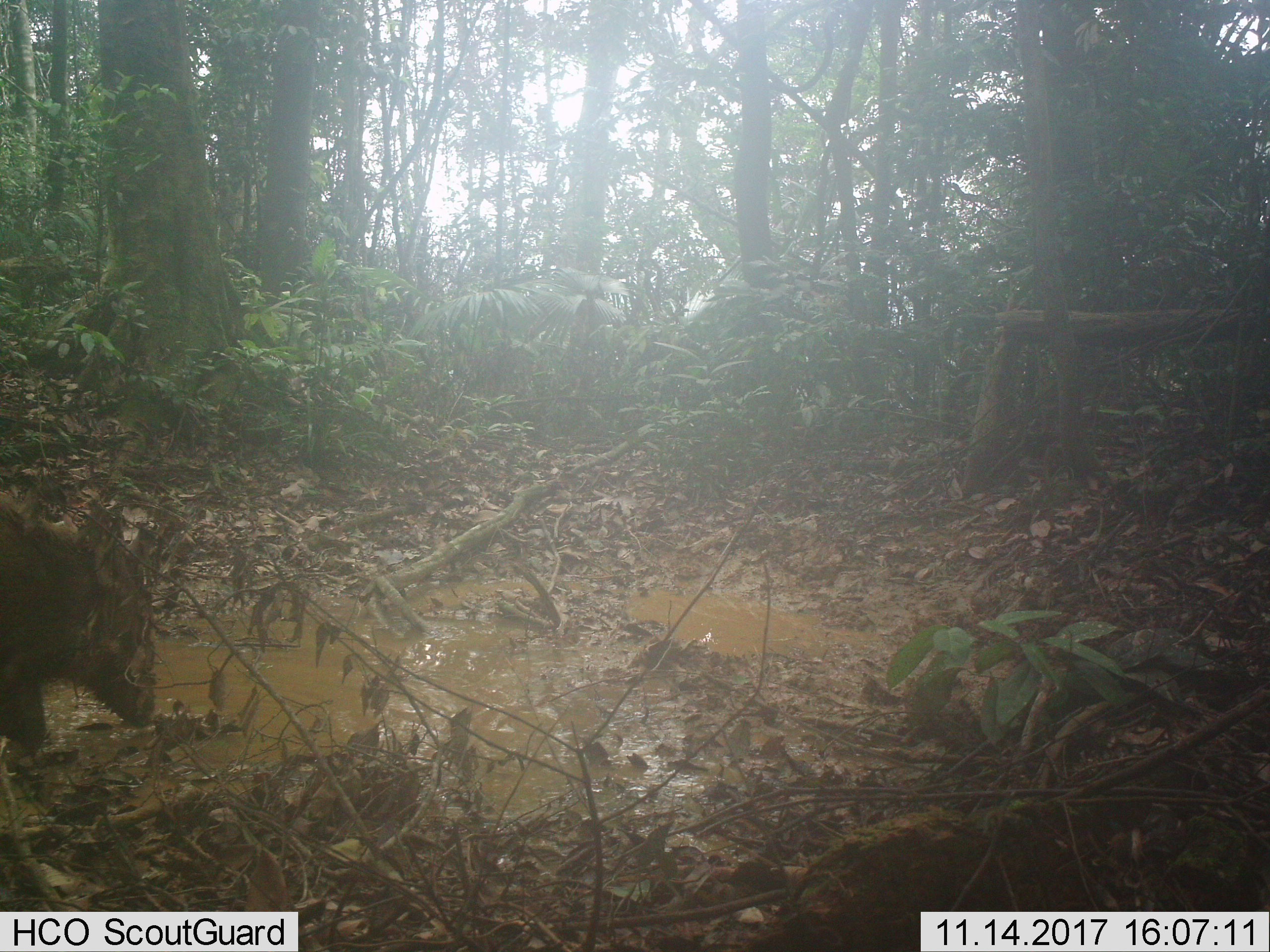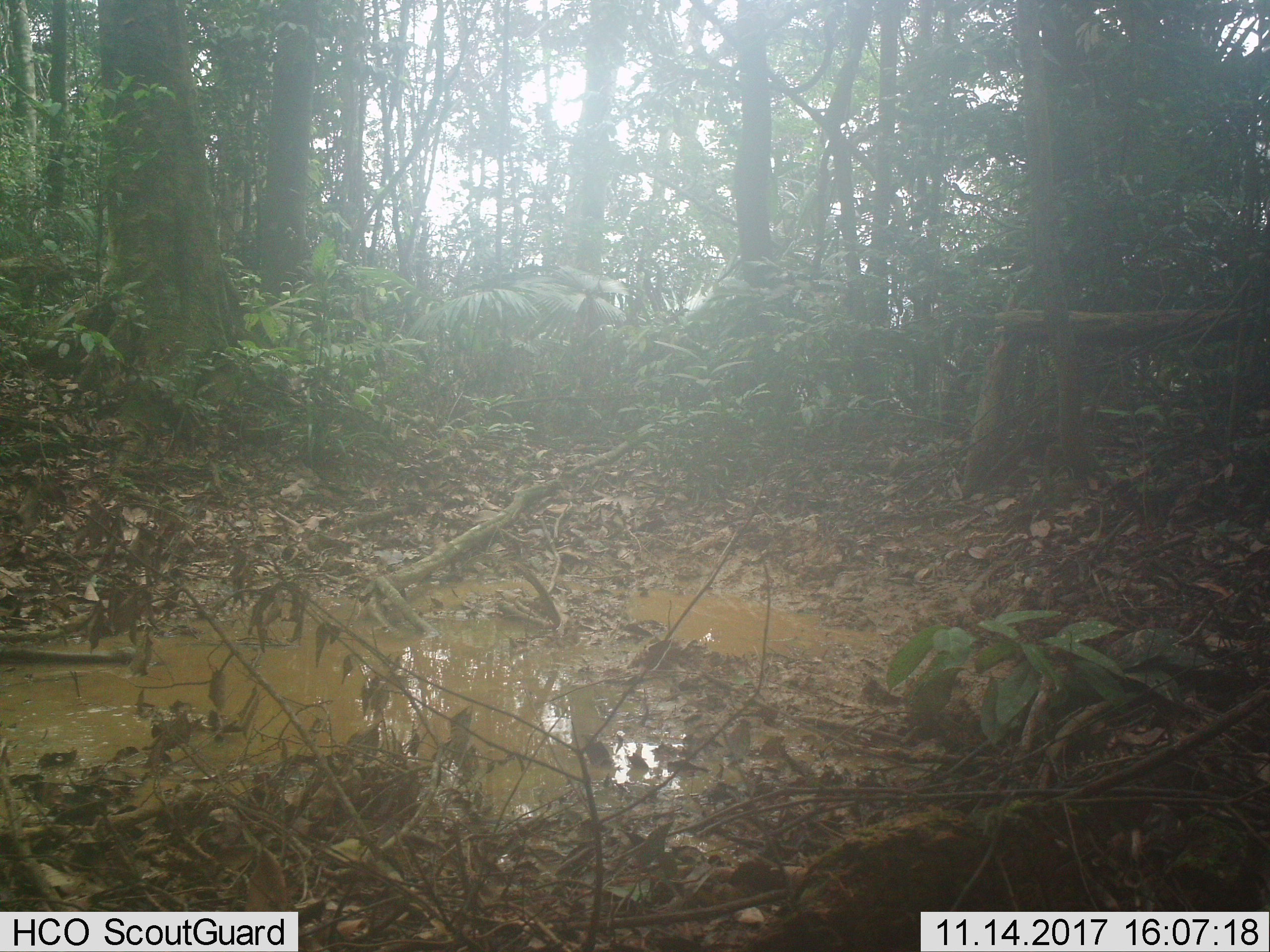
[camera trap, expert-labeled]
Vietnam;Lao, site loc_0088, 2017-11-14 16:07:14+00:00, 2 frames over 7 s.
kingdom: Animalia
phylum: Chordata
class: Mammalia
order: Artiodactyla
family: Suidae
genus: Sus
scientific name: Sus scrofa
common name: eurasian wild pig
Eurasian wild pig (Sus scrofa). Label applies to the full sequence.